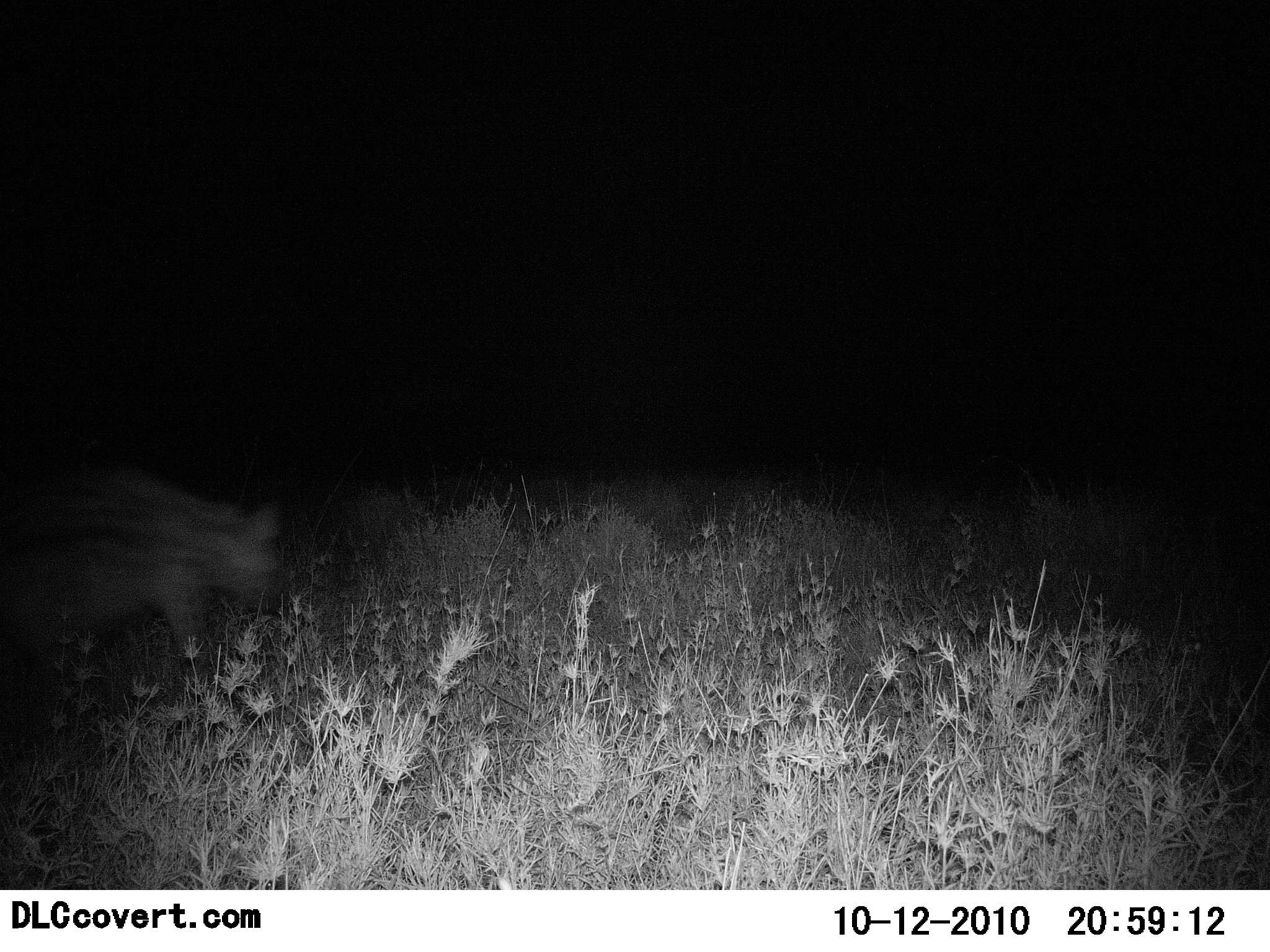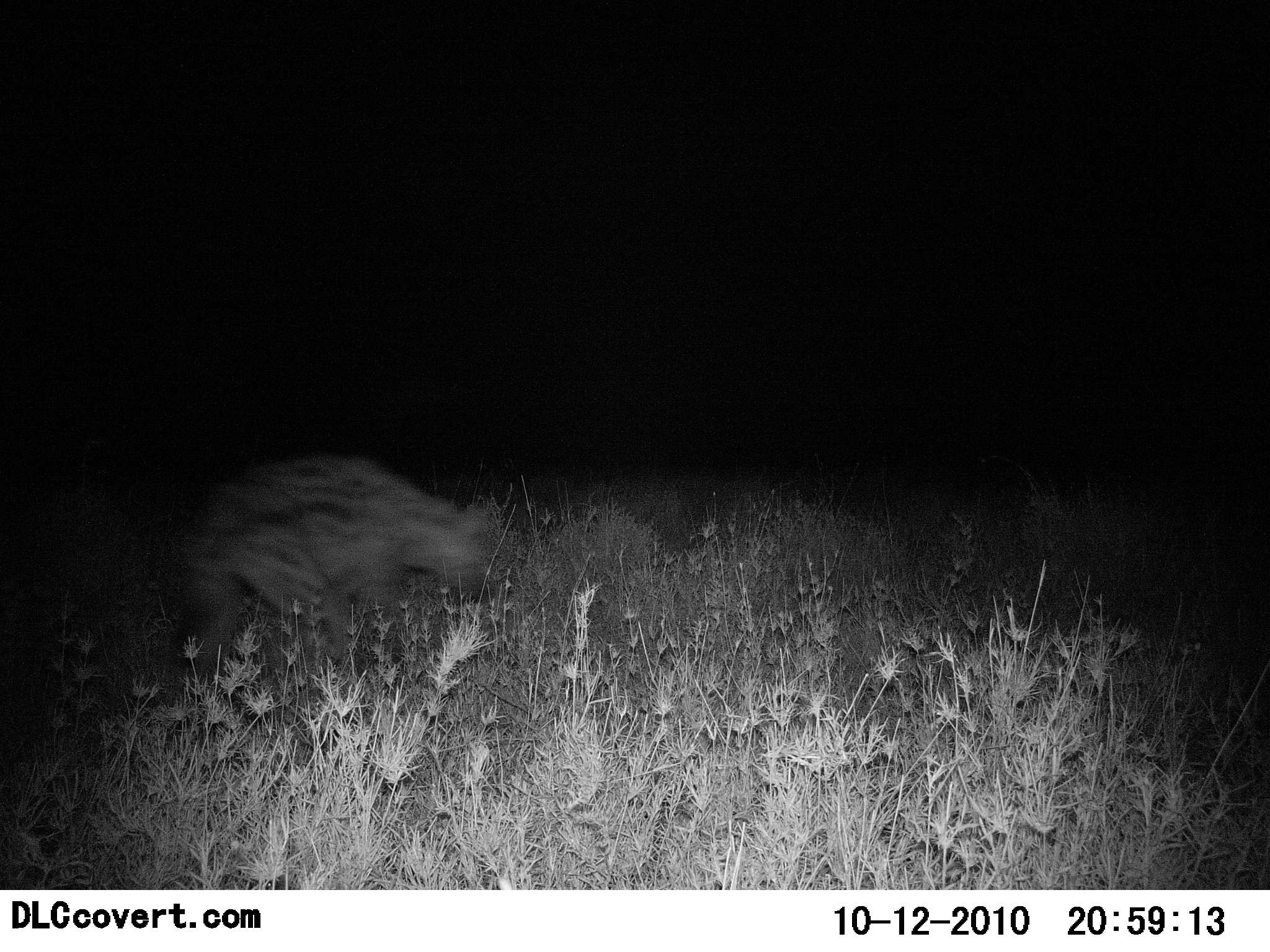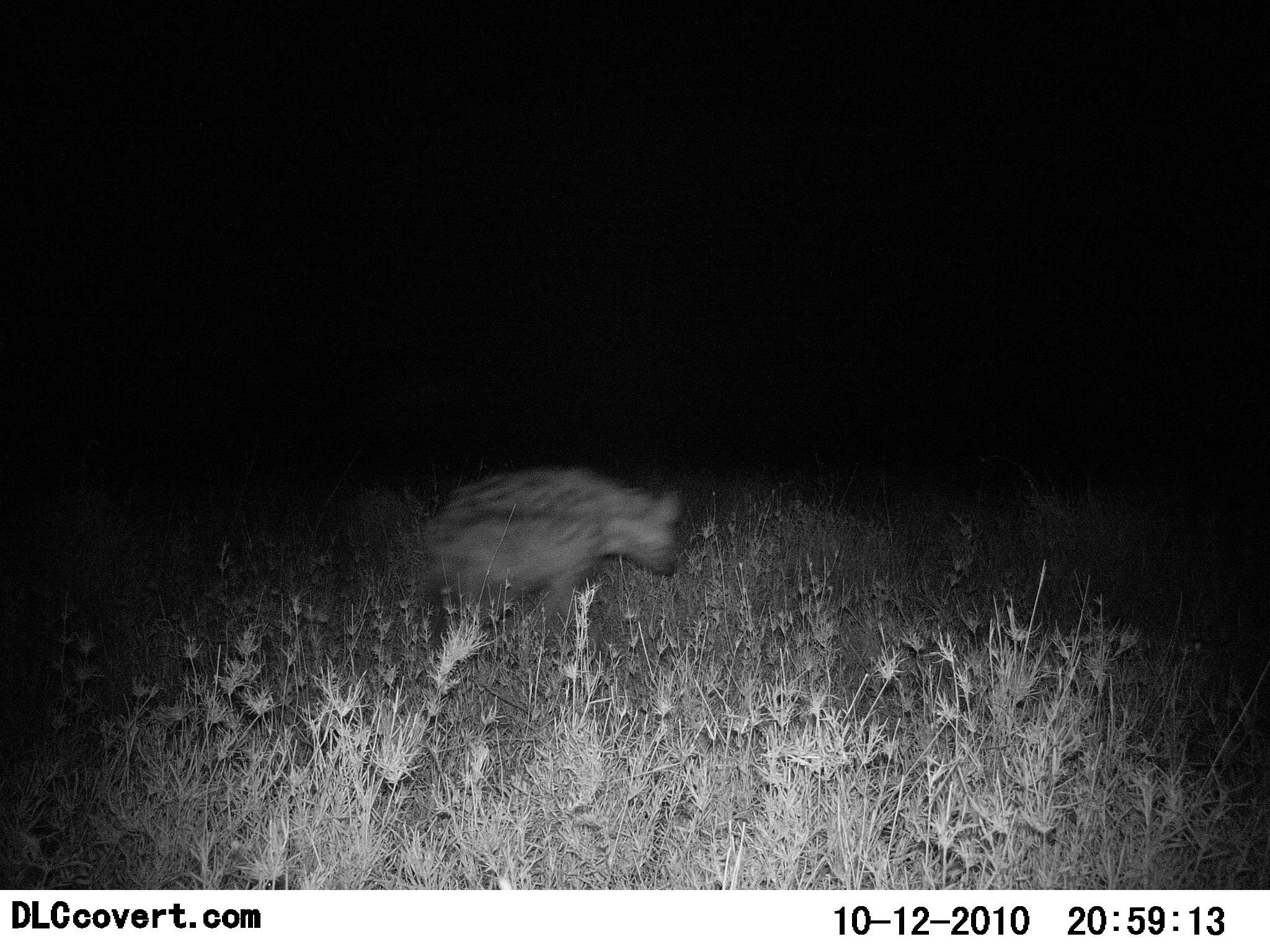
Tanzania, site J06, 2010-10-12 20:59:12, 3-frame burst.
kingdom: Animalia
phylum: Chordata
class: Mammalia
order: Carnivora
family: Hyaenidae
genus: Crocuta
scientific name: Crocuta crocuta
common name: spotted hyena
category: hyenaspotted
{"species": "hyenaspotted (spotted hyena) (Crocuta crocuta)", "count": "1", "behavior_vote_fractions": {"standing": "0%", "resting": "0%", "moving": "100%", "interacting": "0%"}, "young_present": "0%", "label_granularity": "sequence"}